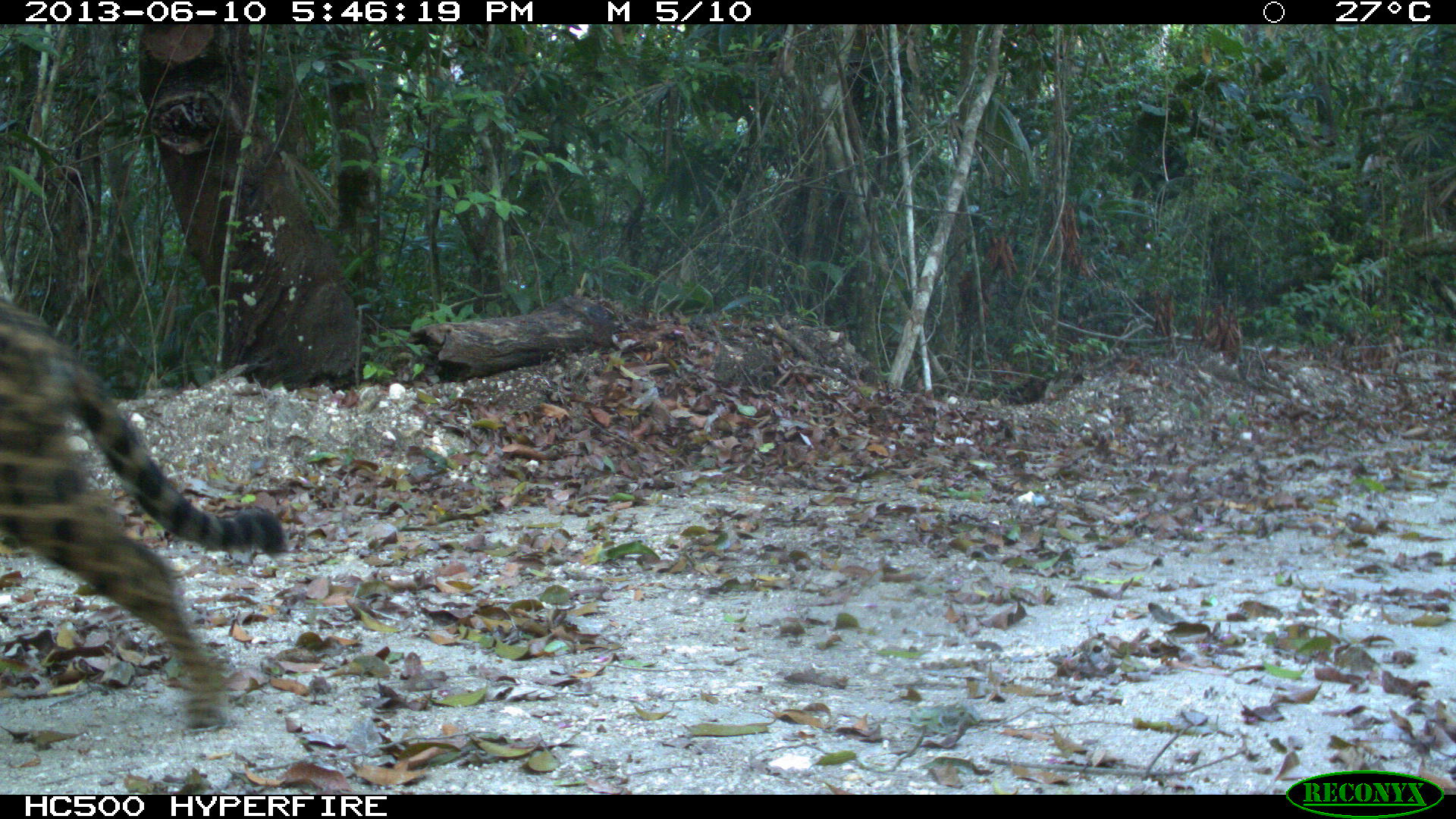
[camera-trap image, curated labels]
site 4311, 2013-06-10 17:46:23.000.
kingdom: Animalia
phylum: Chordata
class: Mammalia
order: Carnivora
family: Felidae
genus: Panthera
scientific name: Panthera onca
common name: jaguar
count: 1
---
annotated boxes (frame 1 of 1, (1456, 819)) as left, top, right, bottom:
panthera onca: 0, 300, 283, 724